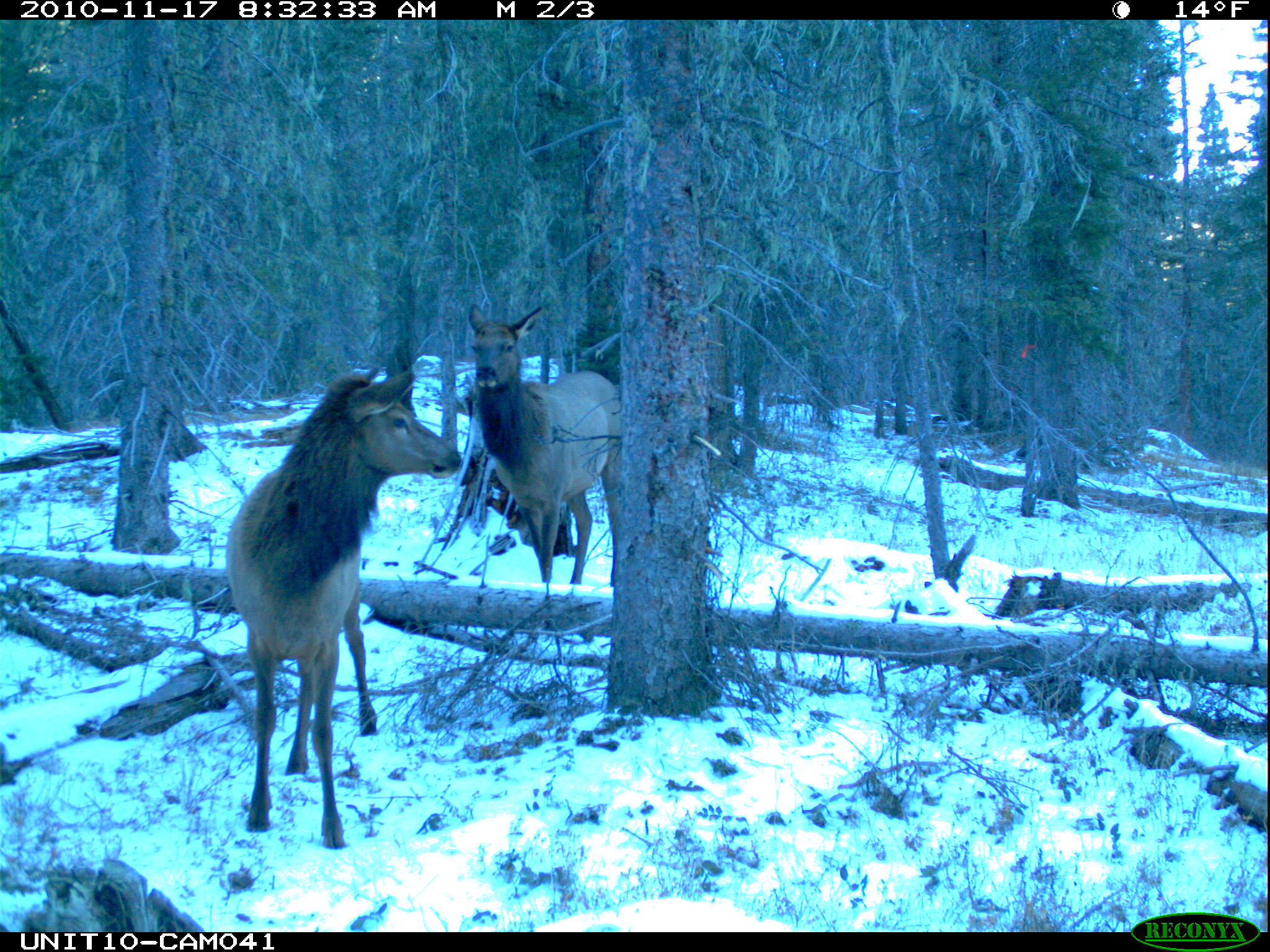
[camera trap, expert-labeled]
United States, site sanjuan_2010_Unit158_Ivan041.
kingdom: Animalia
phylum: Chordata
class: Mammalia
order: Artiodactyla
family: Cervidae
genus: Cervus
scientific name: Cervus elaphus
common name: red deer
Cervus elaphus (red deer).